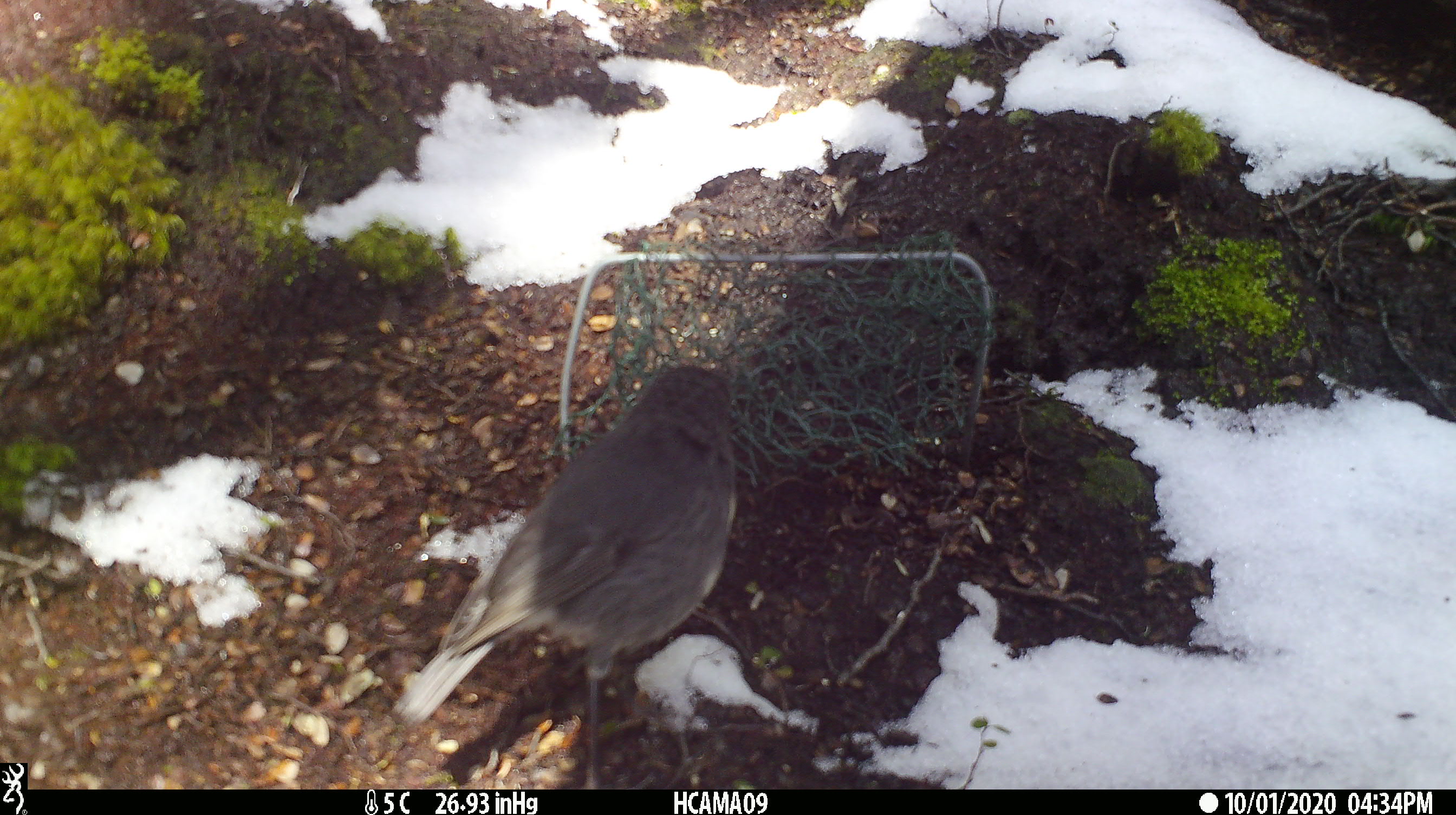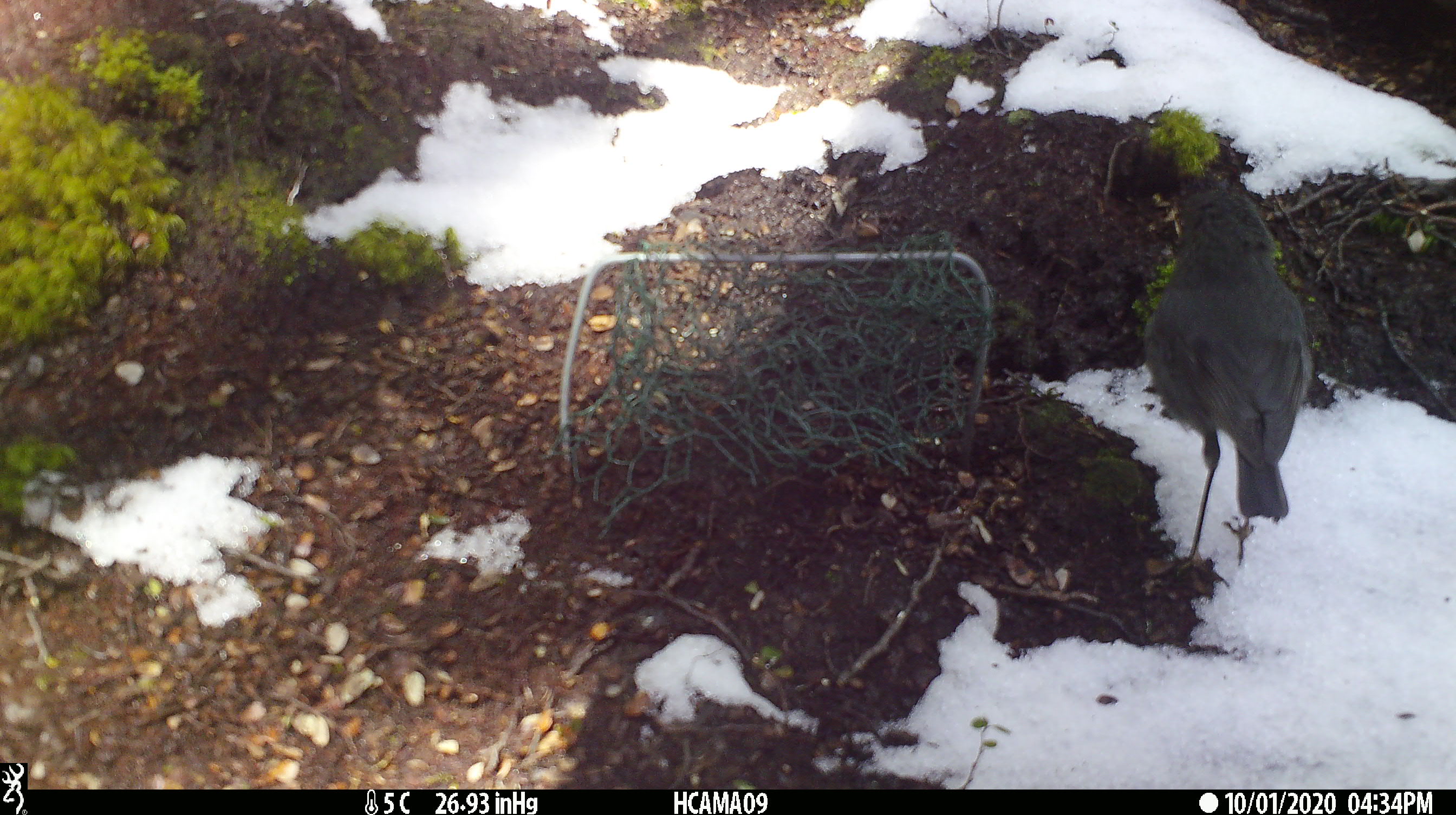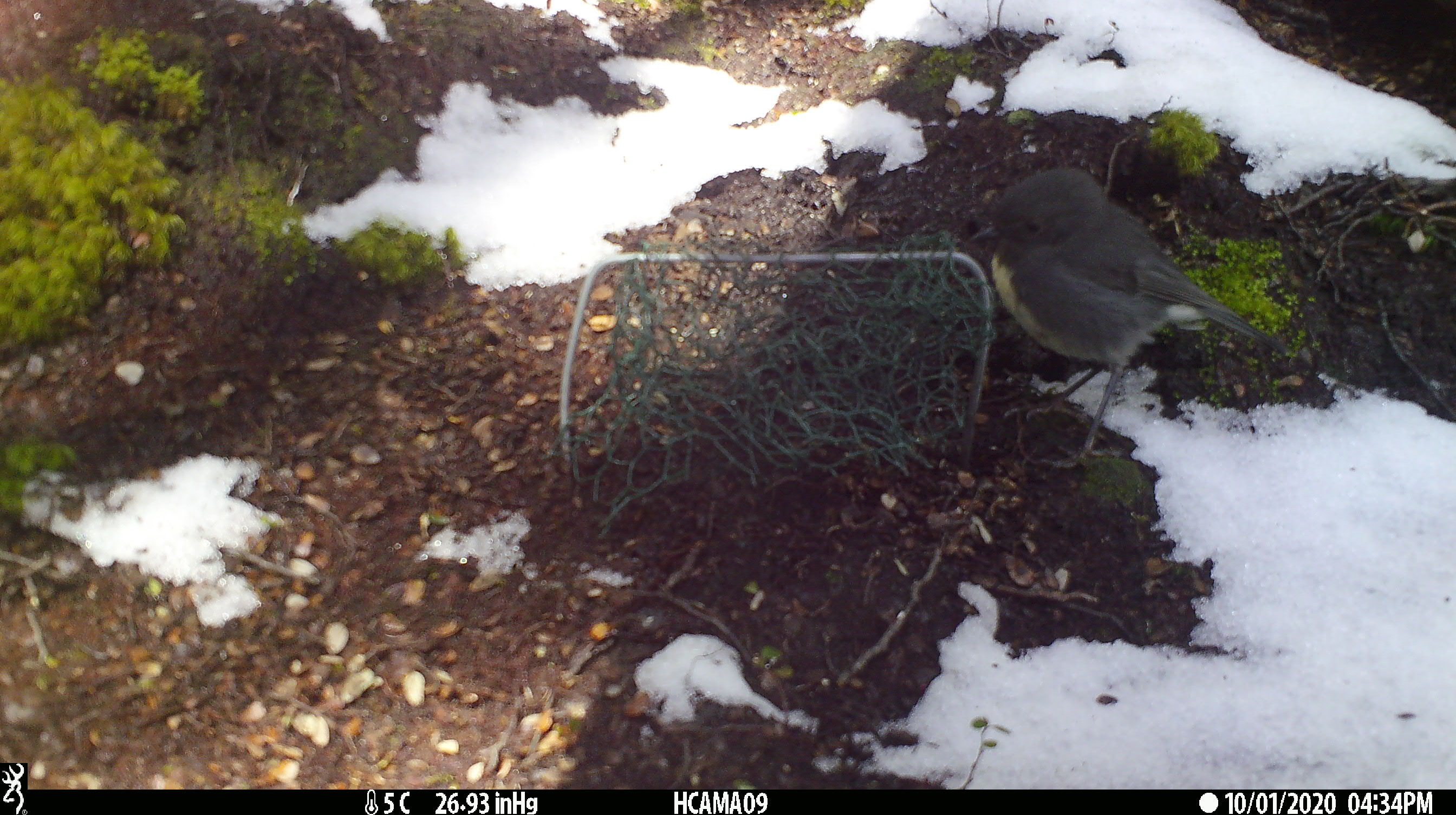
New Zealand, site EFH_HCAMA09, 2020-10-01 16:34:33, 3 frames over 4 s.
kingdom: Animalia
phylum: Chordata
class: Aves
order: Passeriformes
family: Petroicidae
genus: Petroica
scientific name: Petroica australis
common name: new zealand robin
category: robin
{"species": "robin (new zealand robin) (Petroica australis)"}